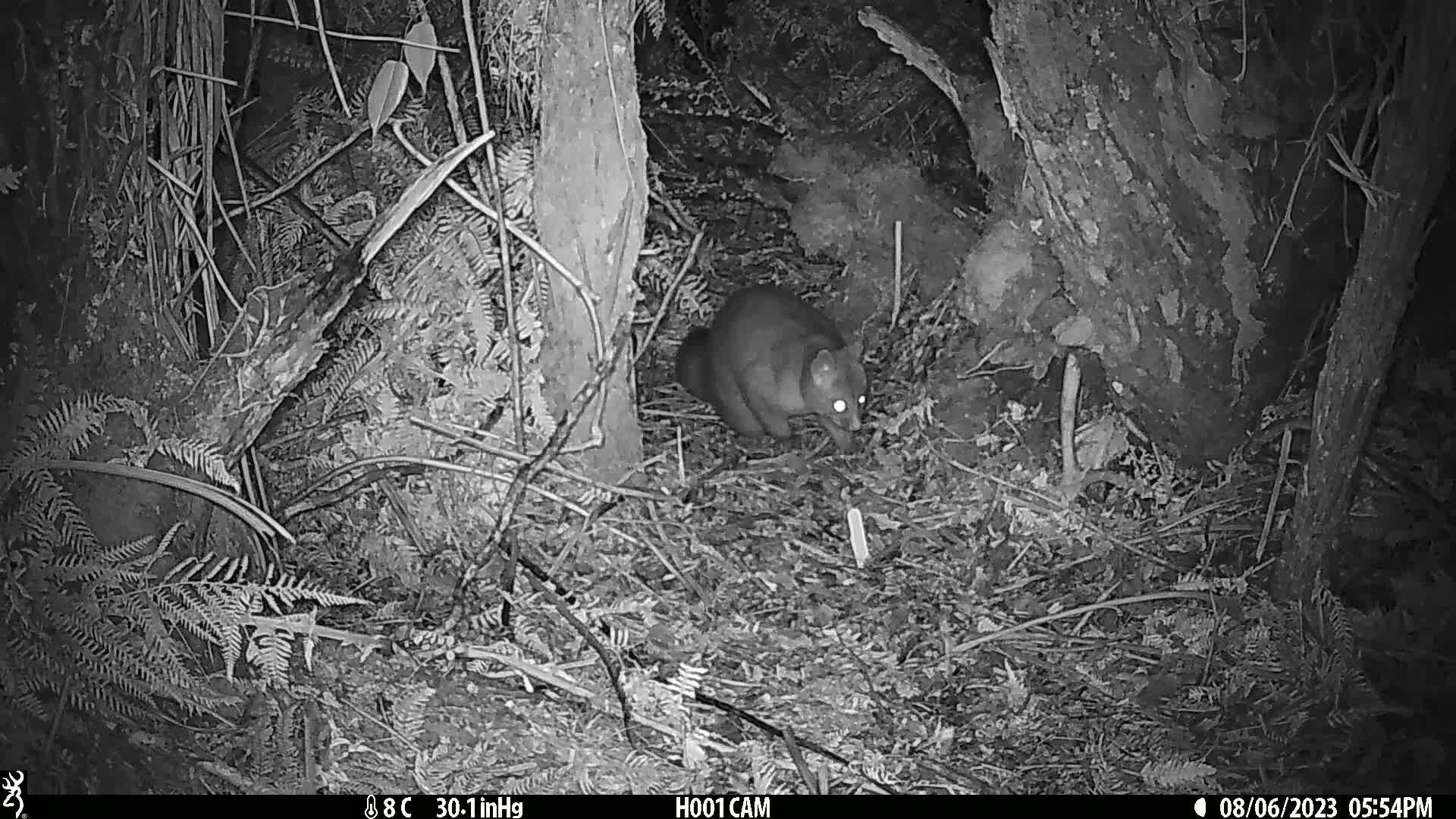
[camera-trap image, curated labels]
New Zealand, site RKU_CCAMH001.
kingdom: Animalia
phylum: Chordata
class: Mammalia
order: Diprotodontia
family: Phalangeridae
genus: Trichosurus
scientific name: Trichosurus vulpecula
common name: common brushtail possum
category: possum